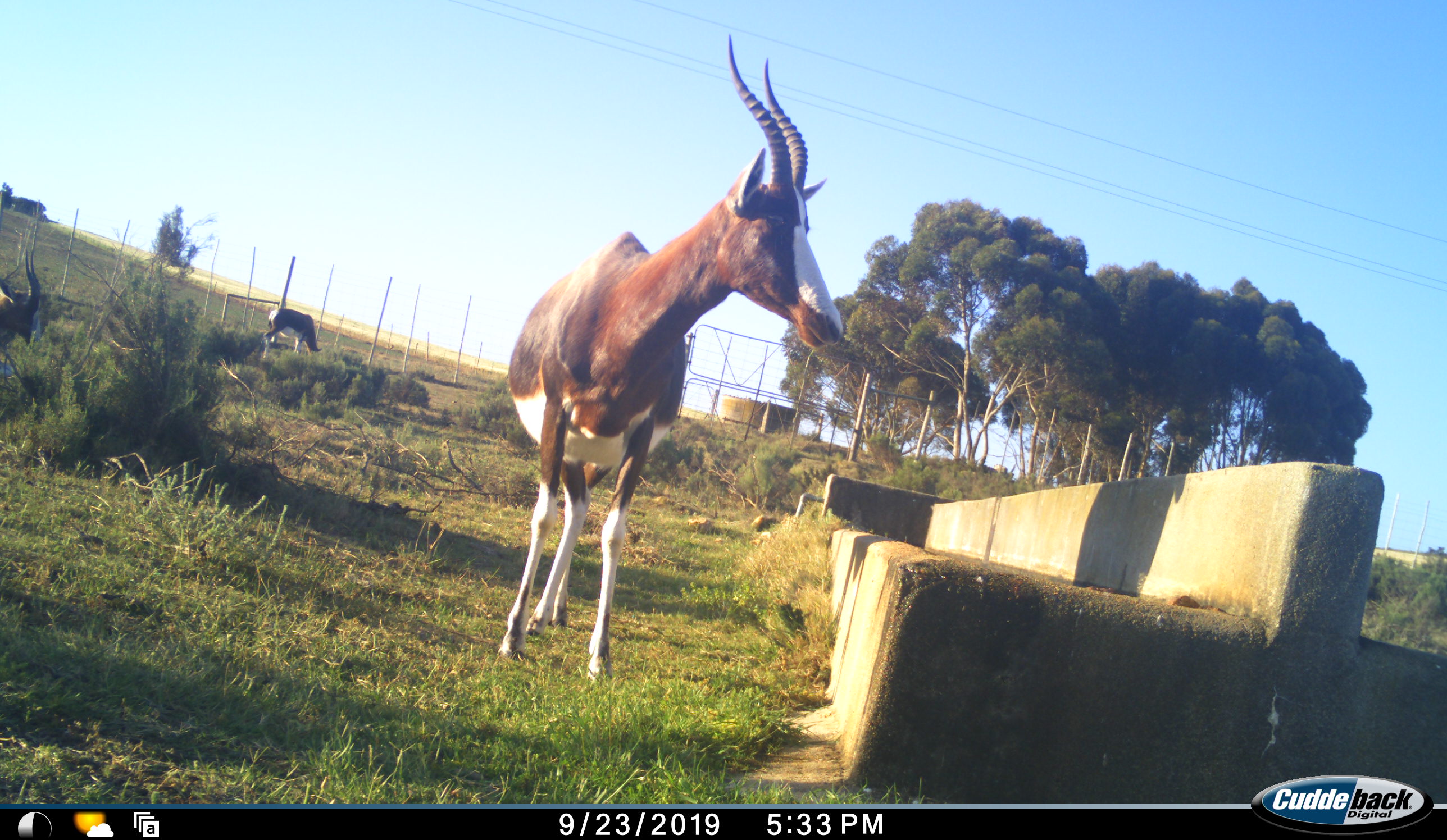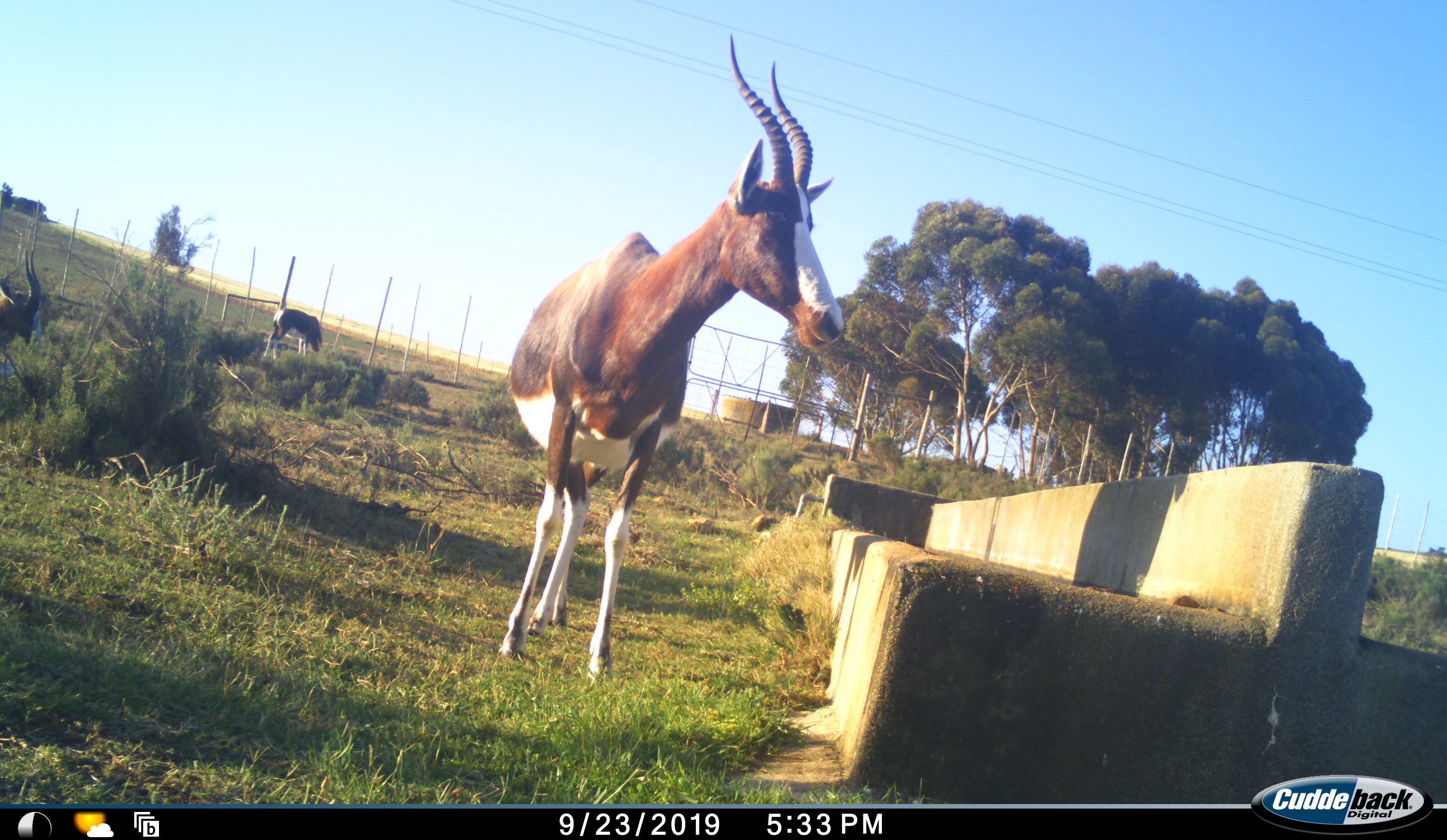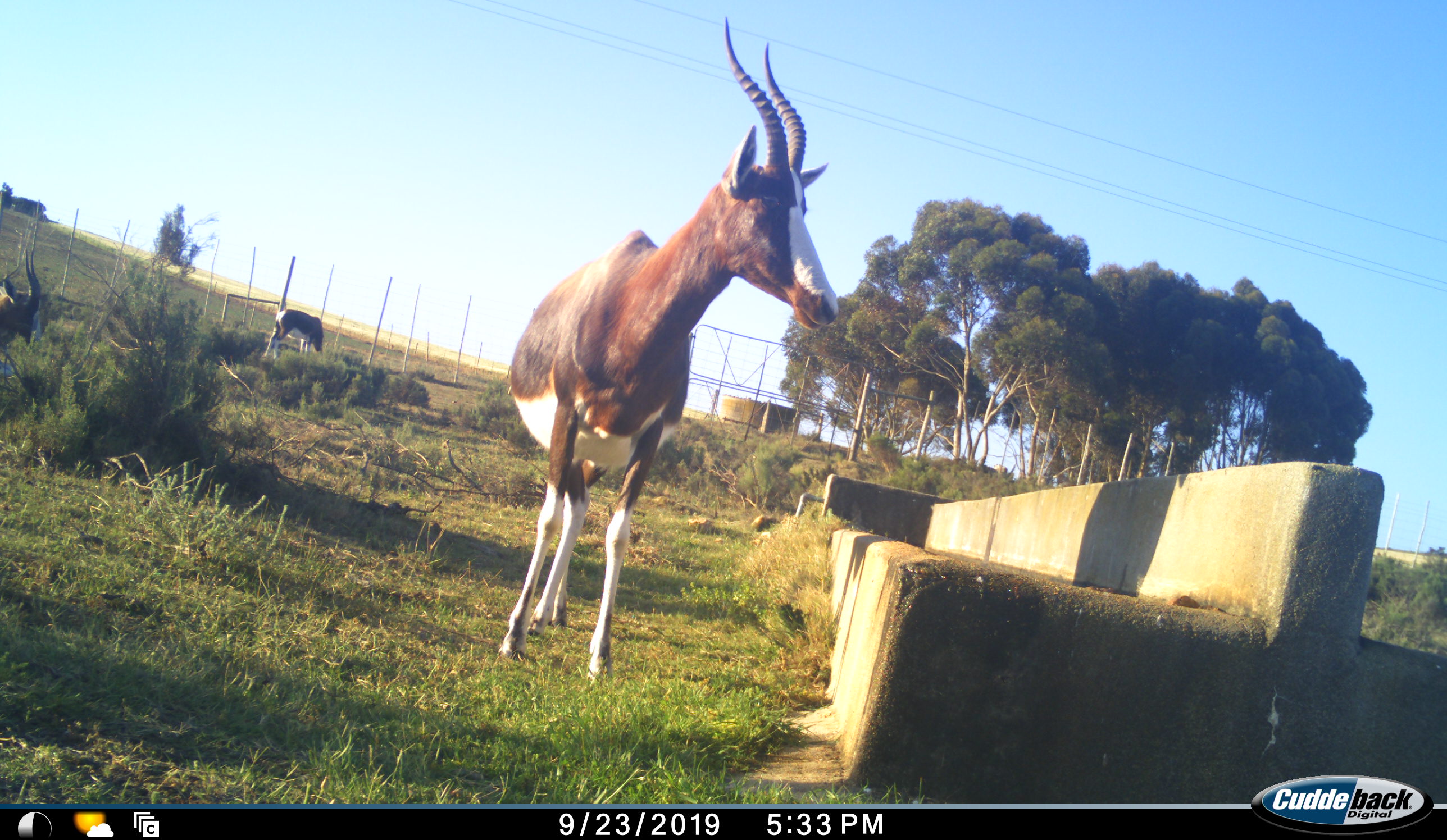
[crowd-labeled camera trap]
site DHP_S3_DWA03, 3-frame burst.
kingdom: Animalia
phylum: Chordata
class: Mammalia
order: Artiodactyla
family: Bovidae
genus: Damaliscus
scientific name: Damaliscus pygargus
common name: bontebok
Bontebok (Damaliscus pygargus), count 3. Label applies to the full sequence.